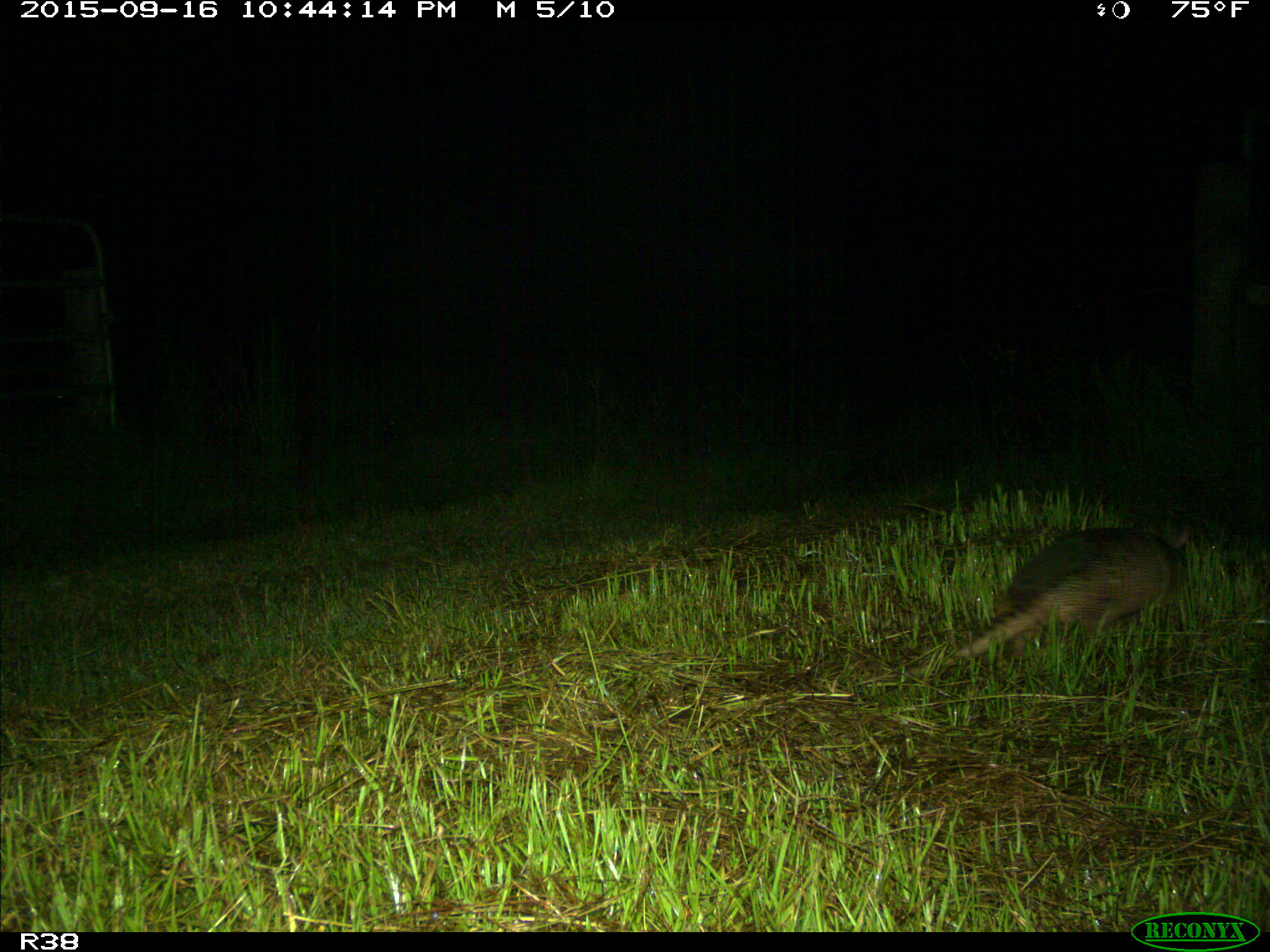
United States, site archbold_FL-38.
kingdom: Animalia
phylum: Chordata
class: Mammalia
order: Cingulata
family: Dasypodidae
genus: Dasypus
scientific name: Dasypus novemcinctus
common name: nine-banded armadillo